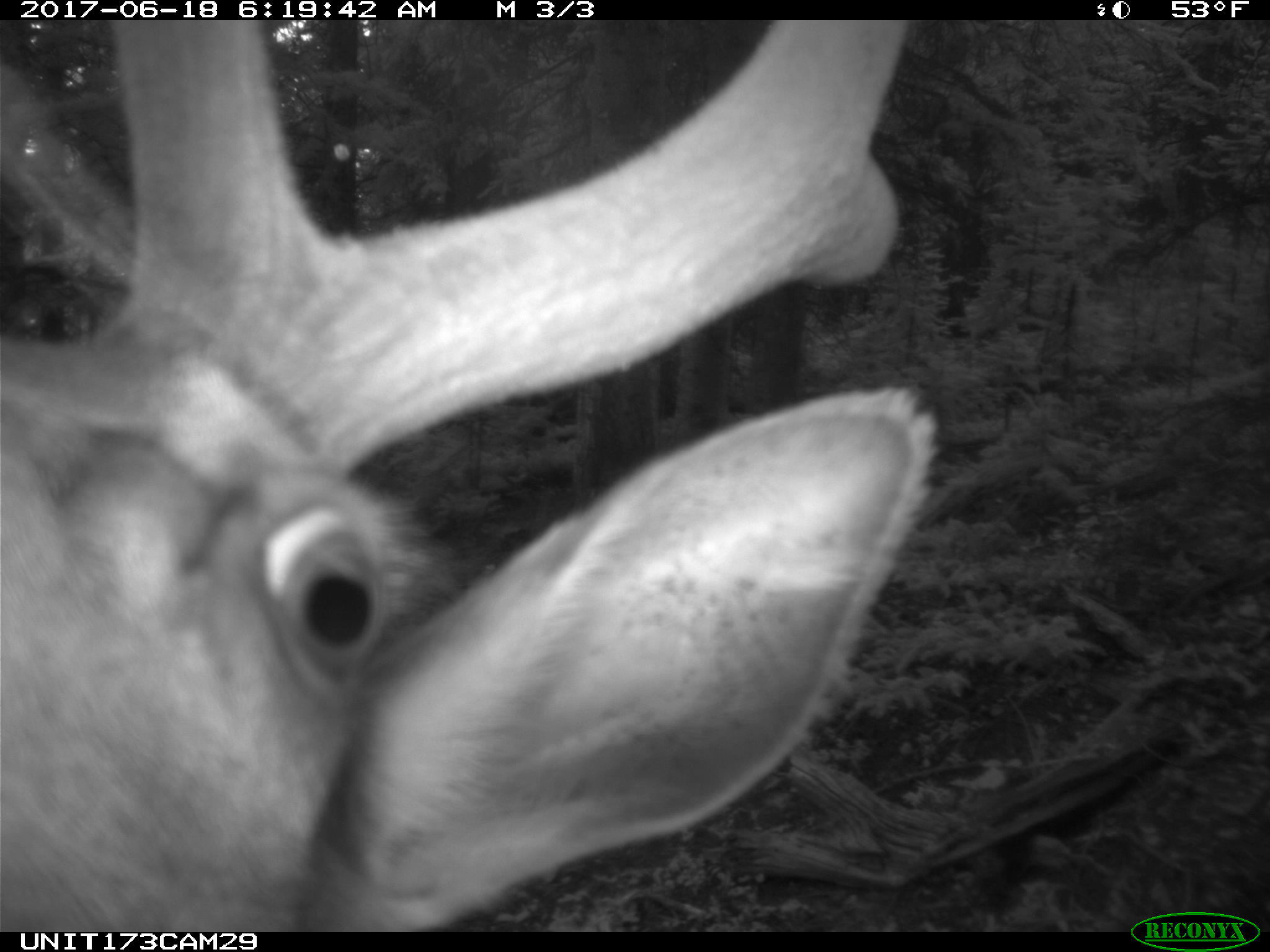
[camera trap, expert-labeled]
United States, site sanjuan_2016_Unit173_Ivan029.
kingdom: Animalia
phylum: Chordata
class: Mammalia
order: Artiodactyla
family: Cervidae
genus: Cervus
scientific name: Cervus elaphus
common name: red deer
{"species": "Cervus elaphus (red deer)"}